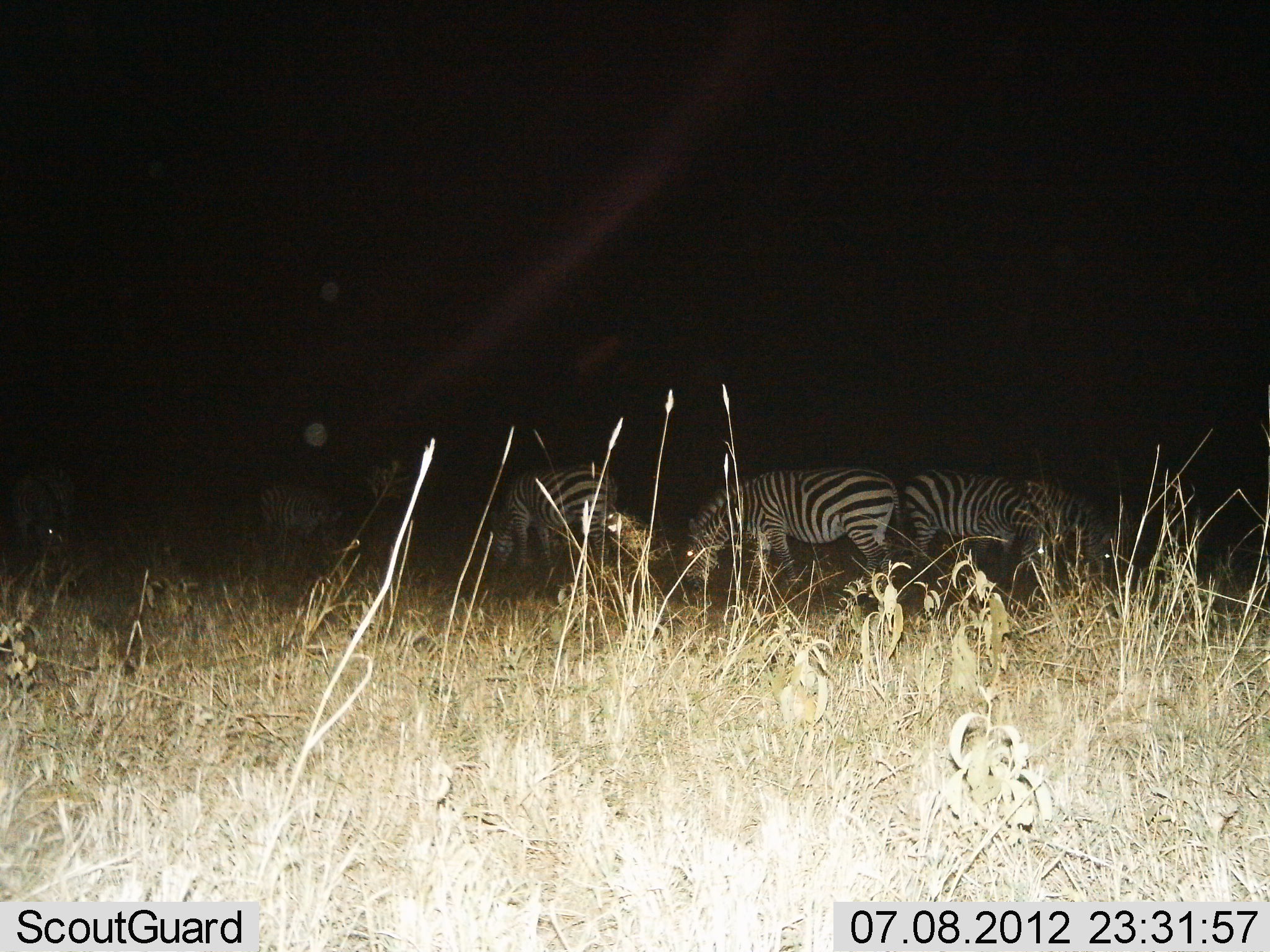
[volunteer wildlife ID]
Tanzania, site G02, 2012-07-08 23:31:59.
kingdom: Animalia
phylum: Chordata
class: Mammalia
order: Perissodactyla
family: Equidae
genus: Equus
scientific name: Equus quagga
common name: plains zebra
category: zebra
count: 6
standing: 30%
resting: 0%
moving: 0%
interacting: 0%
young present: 0%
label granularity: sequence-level